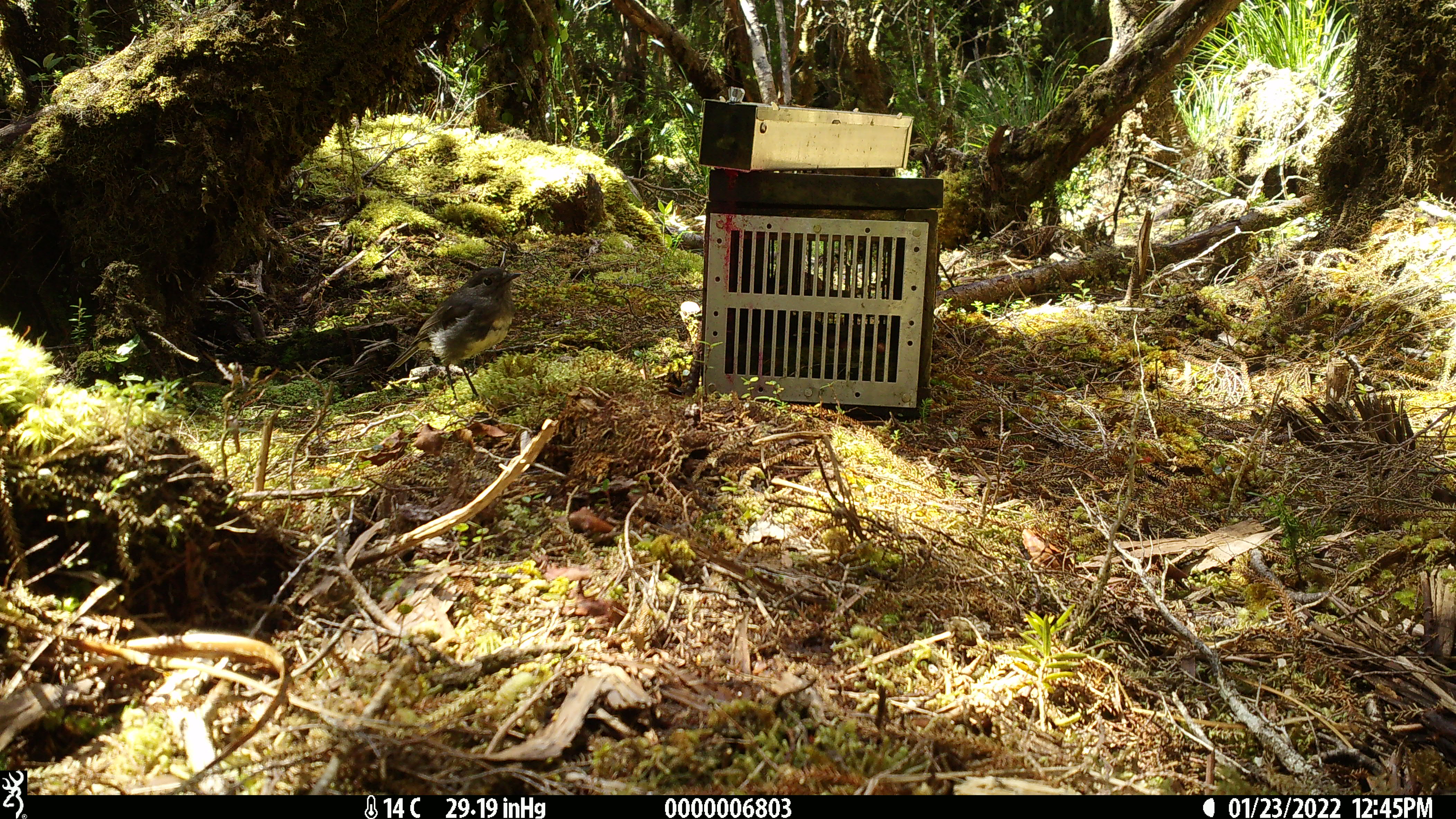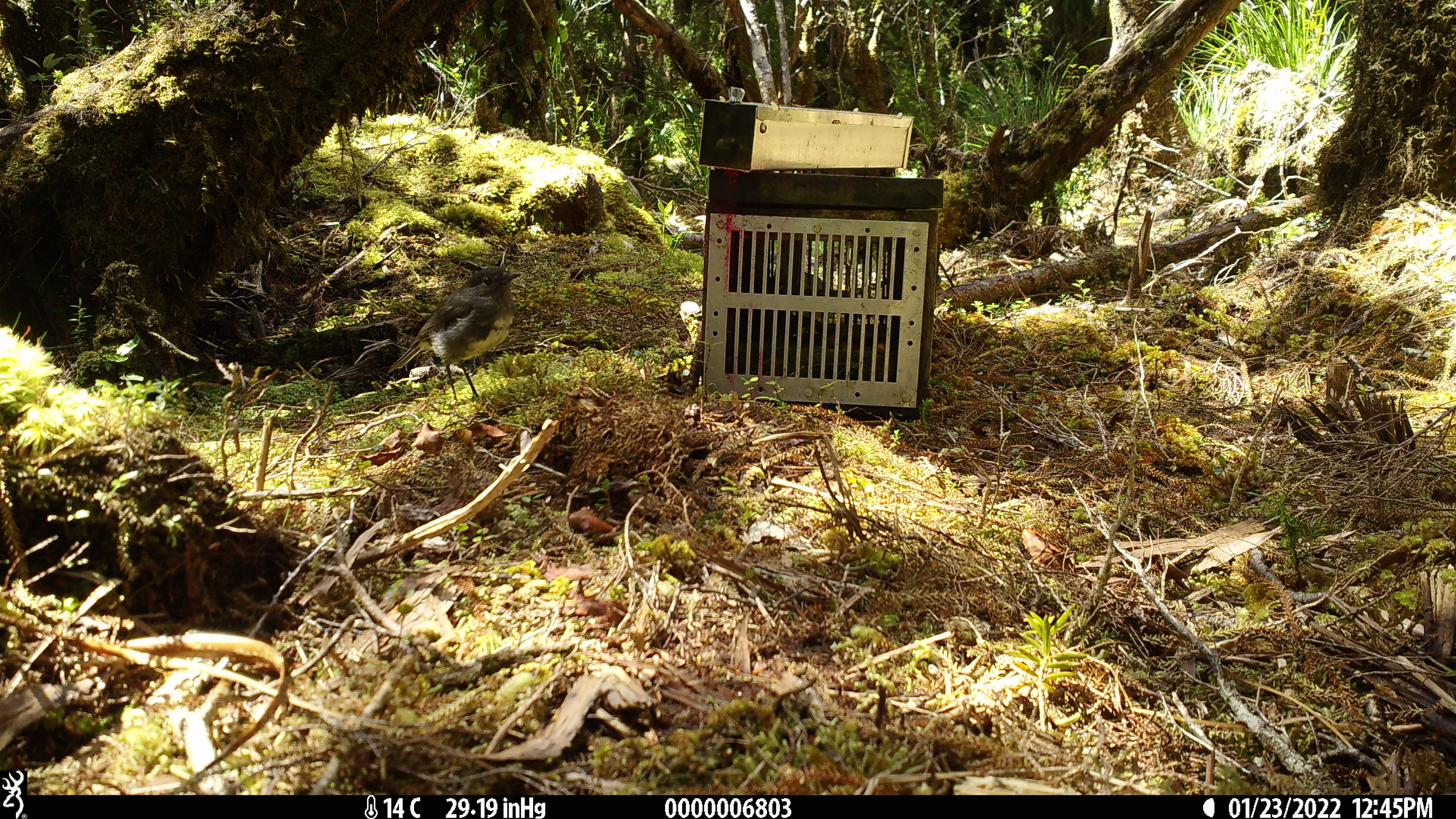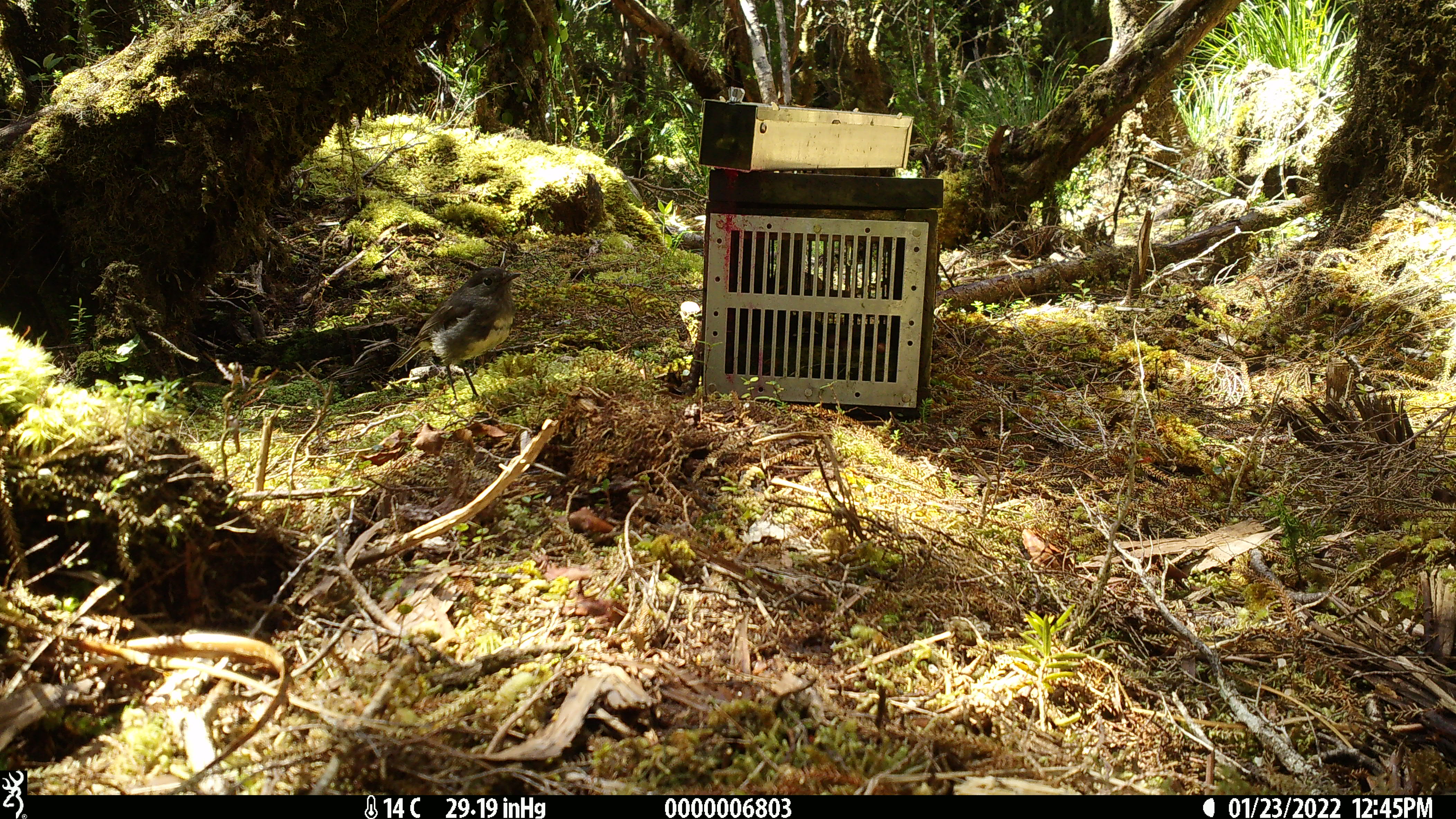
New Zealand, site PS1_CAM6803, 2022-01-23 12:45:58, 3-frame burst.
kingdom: Animalia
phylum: Chordata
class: Aves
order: Passeriformes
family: Petroicidae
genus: Petroica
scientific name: Petroica australis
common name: new zealand robin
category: robin